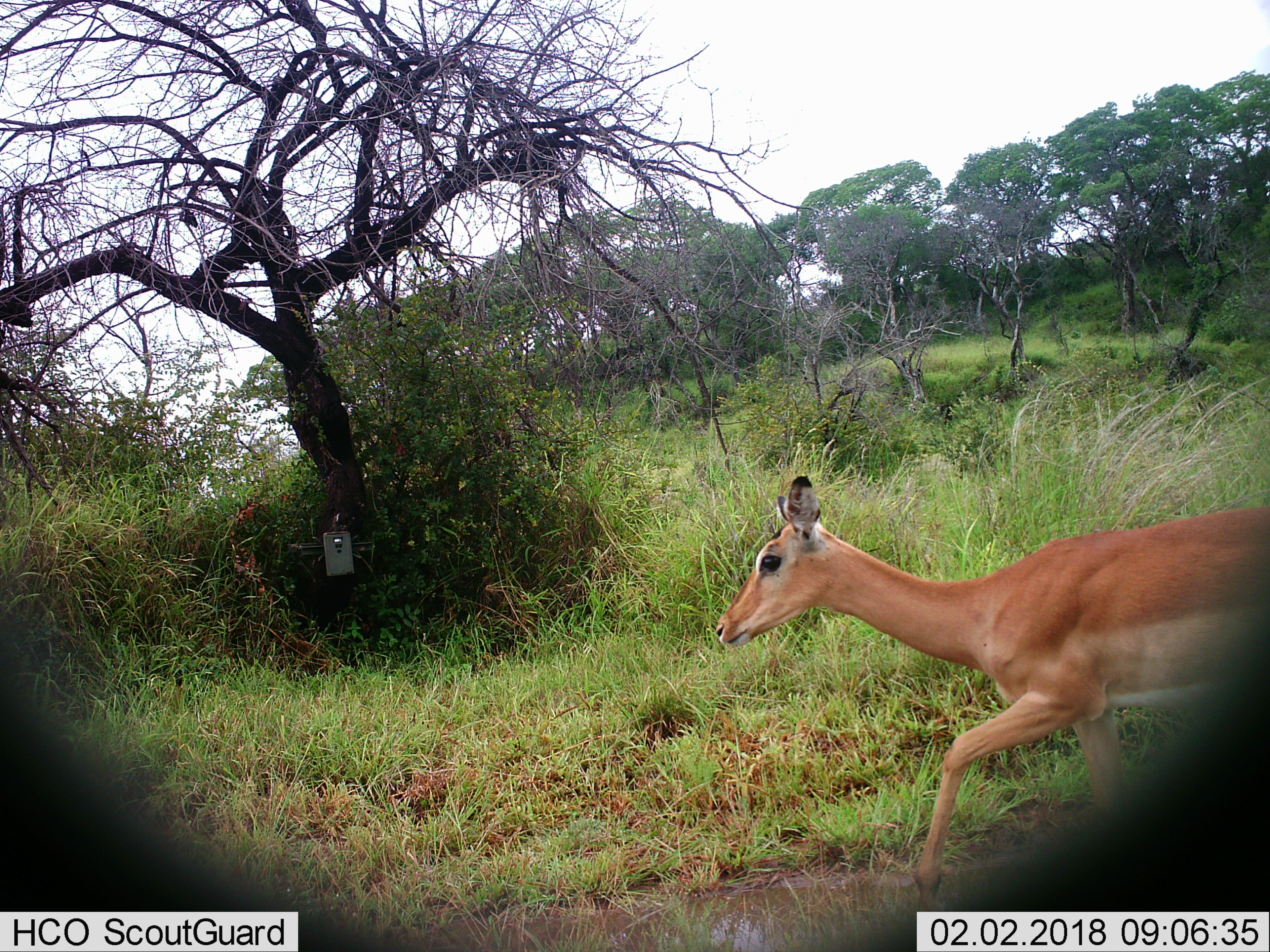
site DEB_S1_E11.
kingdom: Animalia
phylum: Chordata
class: Mammalia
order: Artiodactyla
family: Bovidae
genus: Aepyceros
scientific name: Aepyceros melampus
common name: impala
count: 1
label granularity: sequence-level